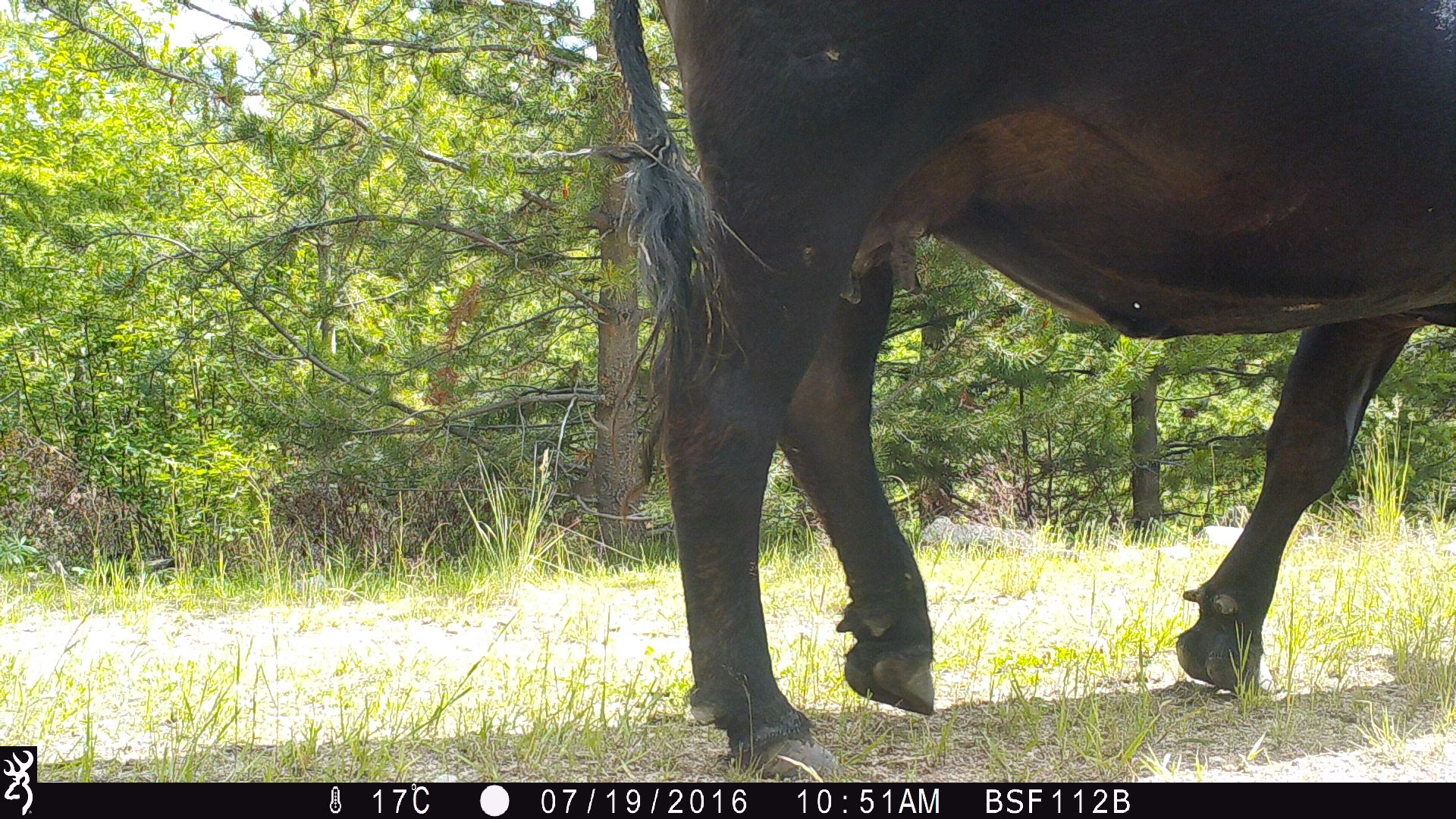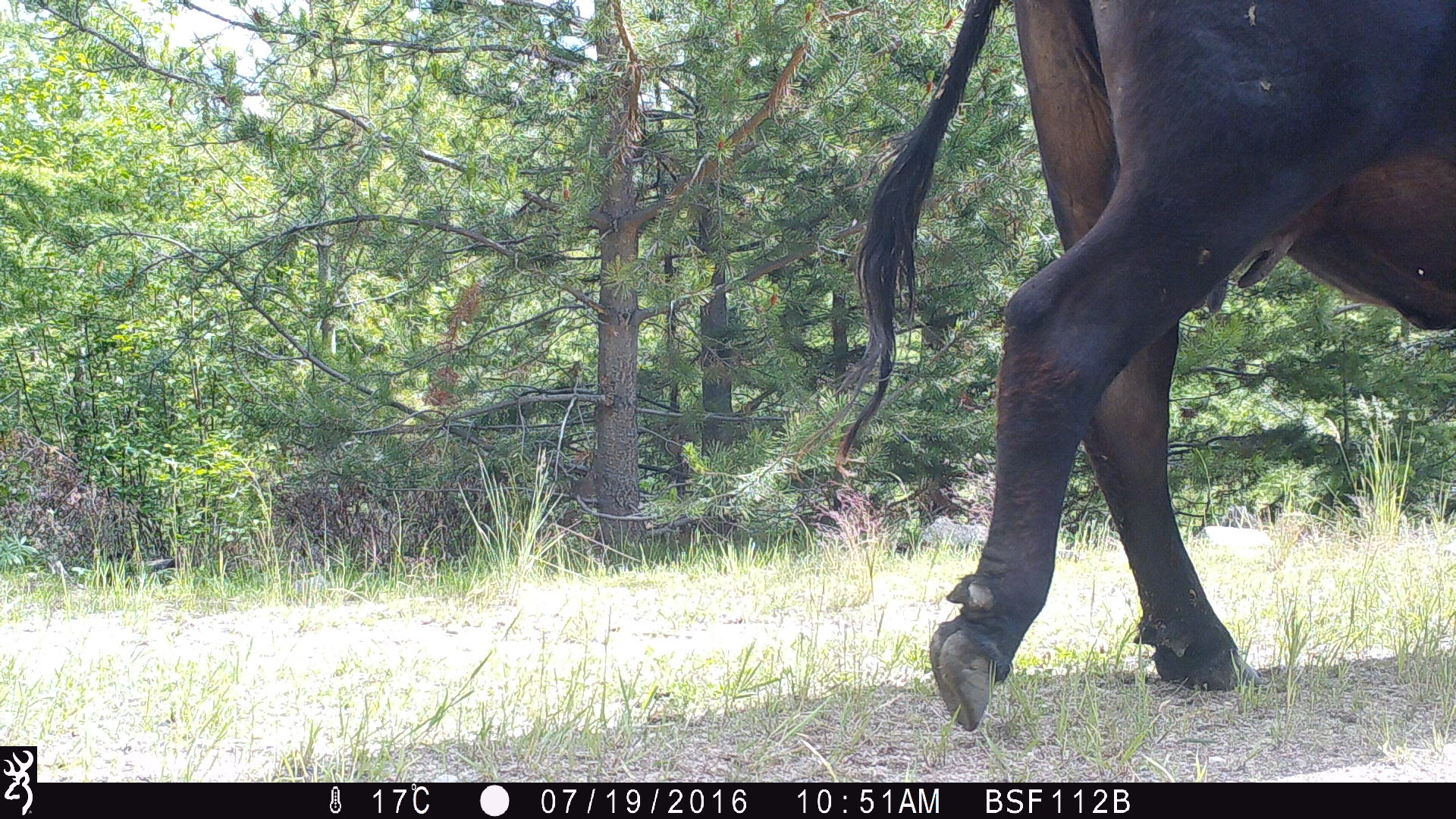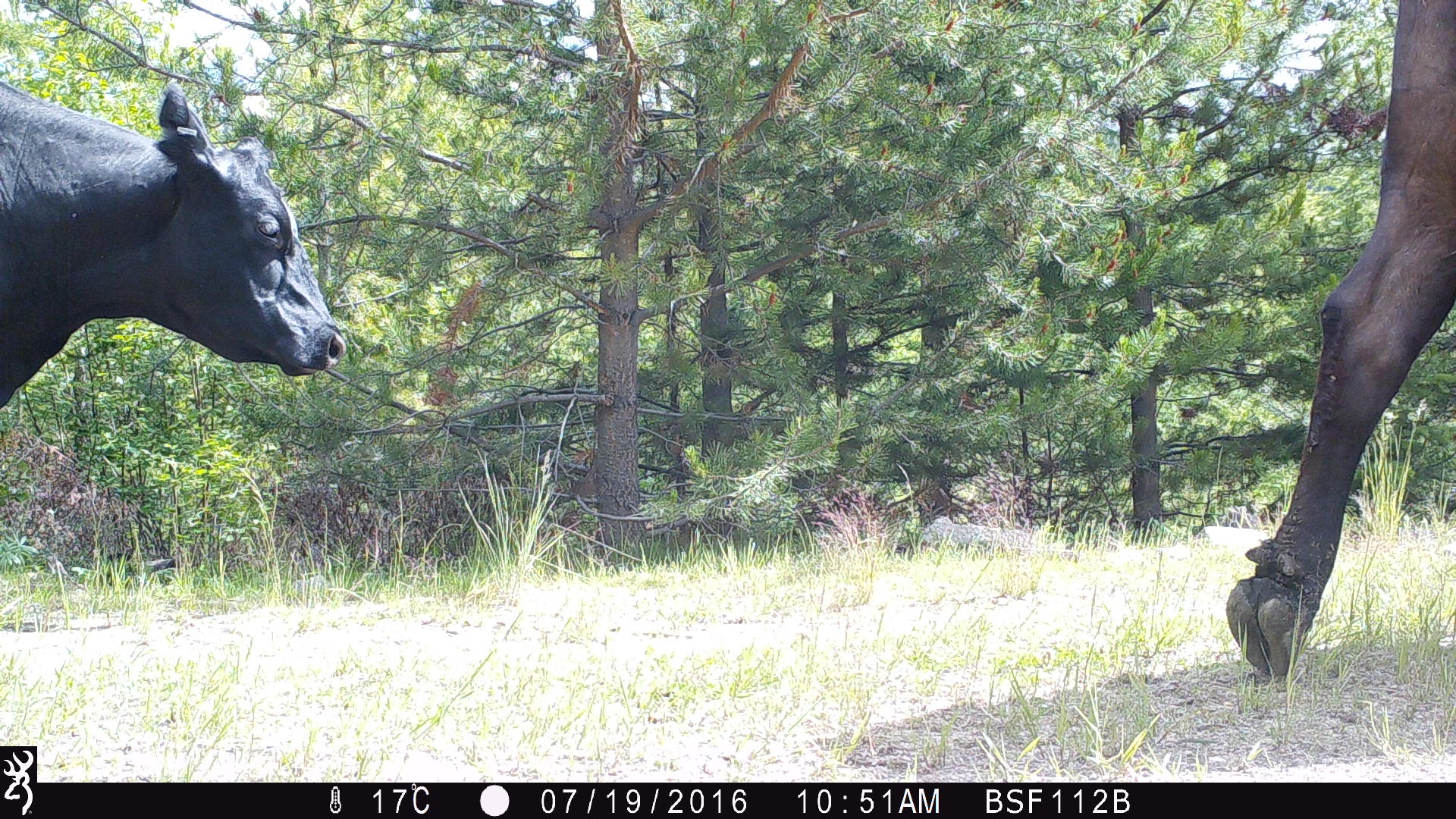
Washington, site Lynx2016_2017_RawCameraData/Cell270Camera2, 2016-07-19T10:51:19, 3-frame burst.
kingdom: Animalia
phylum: Chordata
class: Mammalia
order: Artiodactyla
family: Bovidae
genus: Bos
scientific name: Bos taurus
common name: domestic cattle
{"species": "domestic cattle (Bos taurus)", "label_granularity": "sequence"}